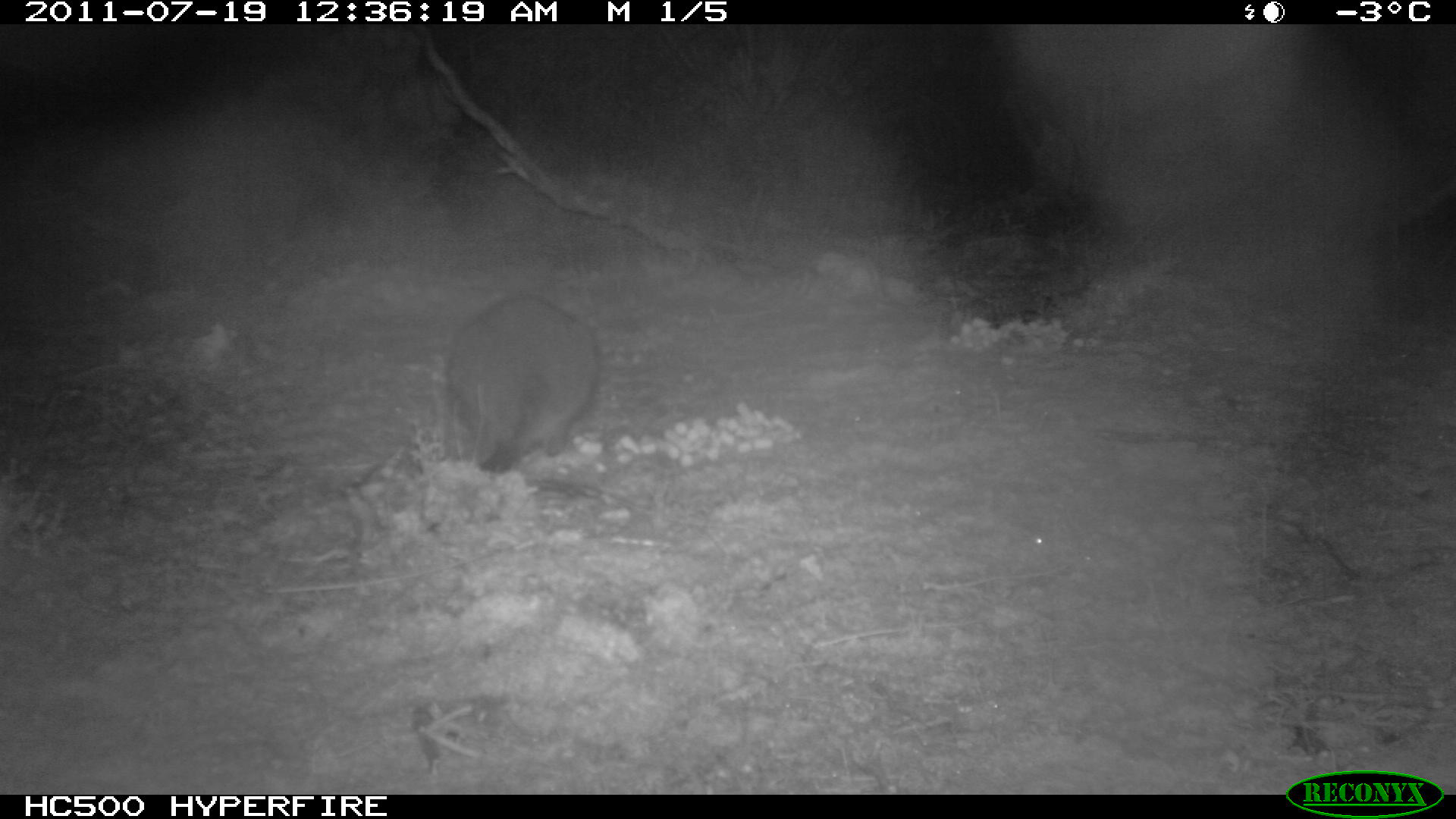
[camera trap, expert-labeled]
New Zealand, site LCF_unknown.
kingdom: Animalia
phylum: Chordata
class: Mammalia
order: Diprotodontia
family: Macropodidae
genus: Notamacropus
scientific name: Notamacropus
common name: wallaby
Wallaby (Notamacropus).